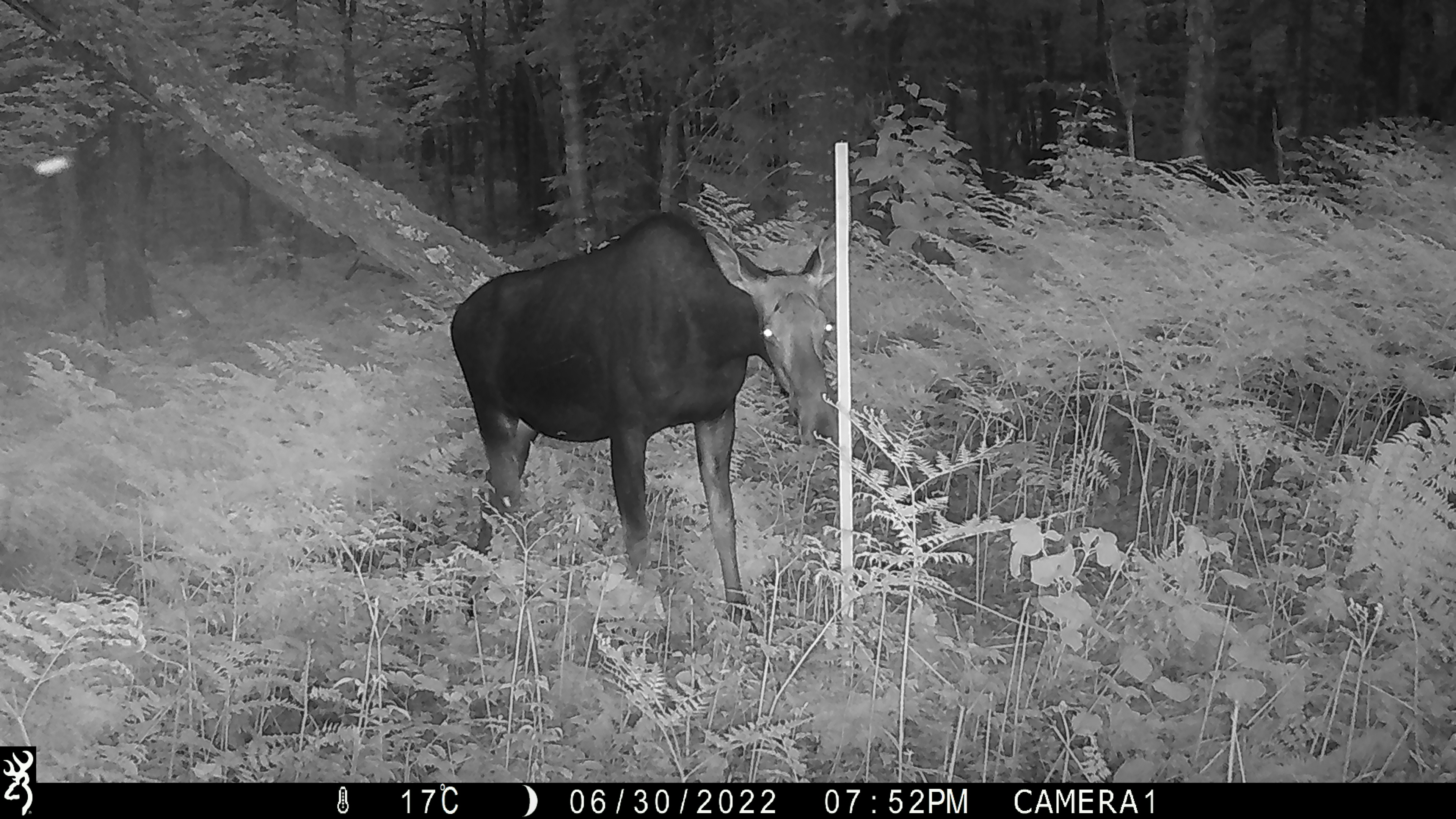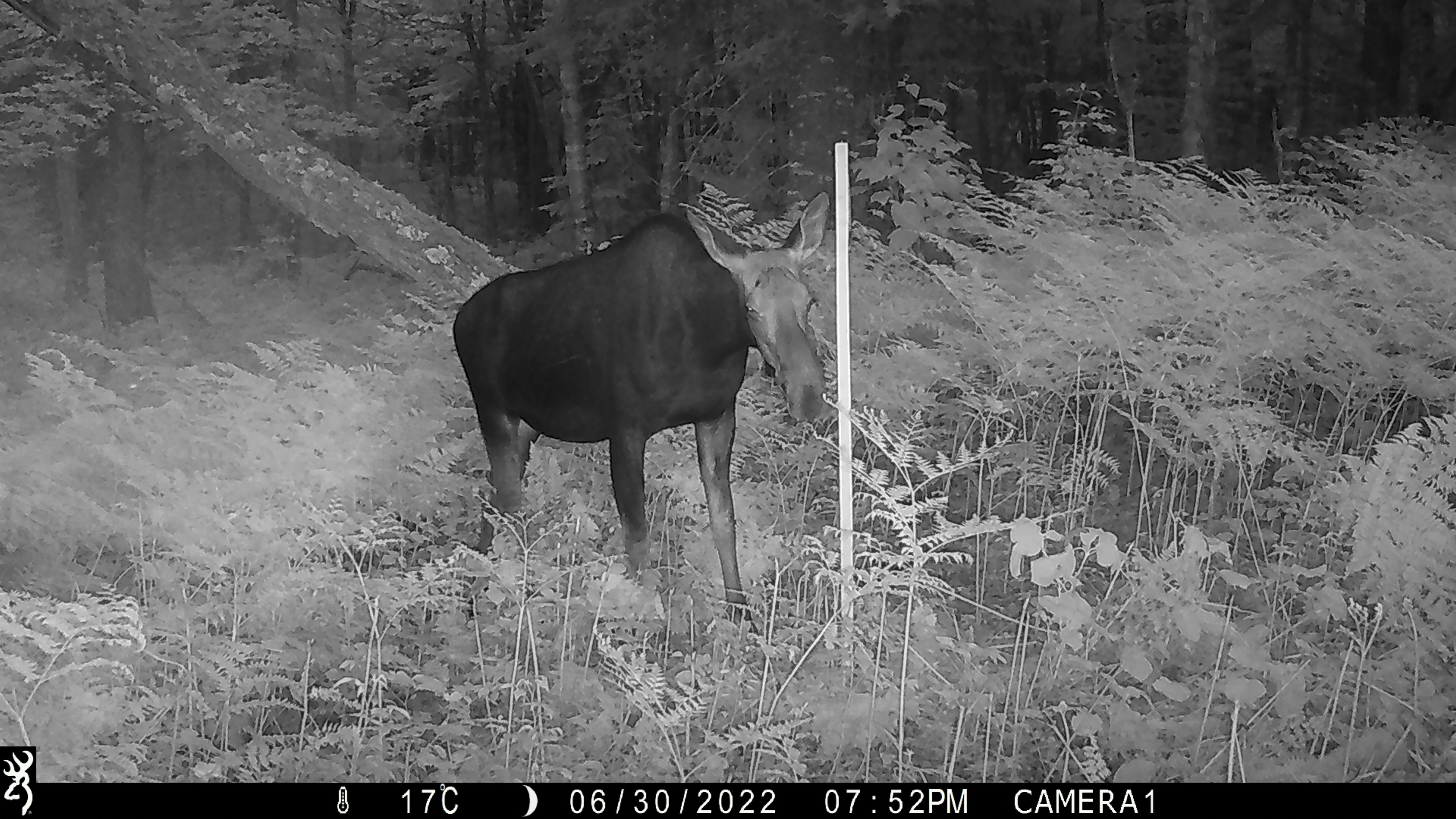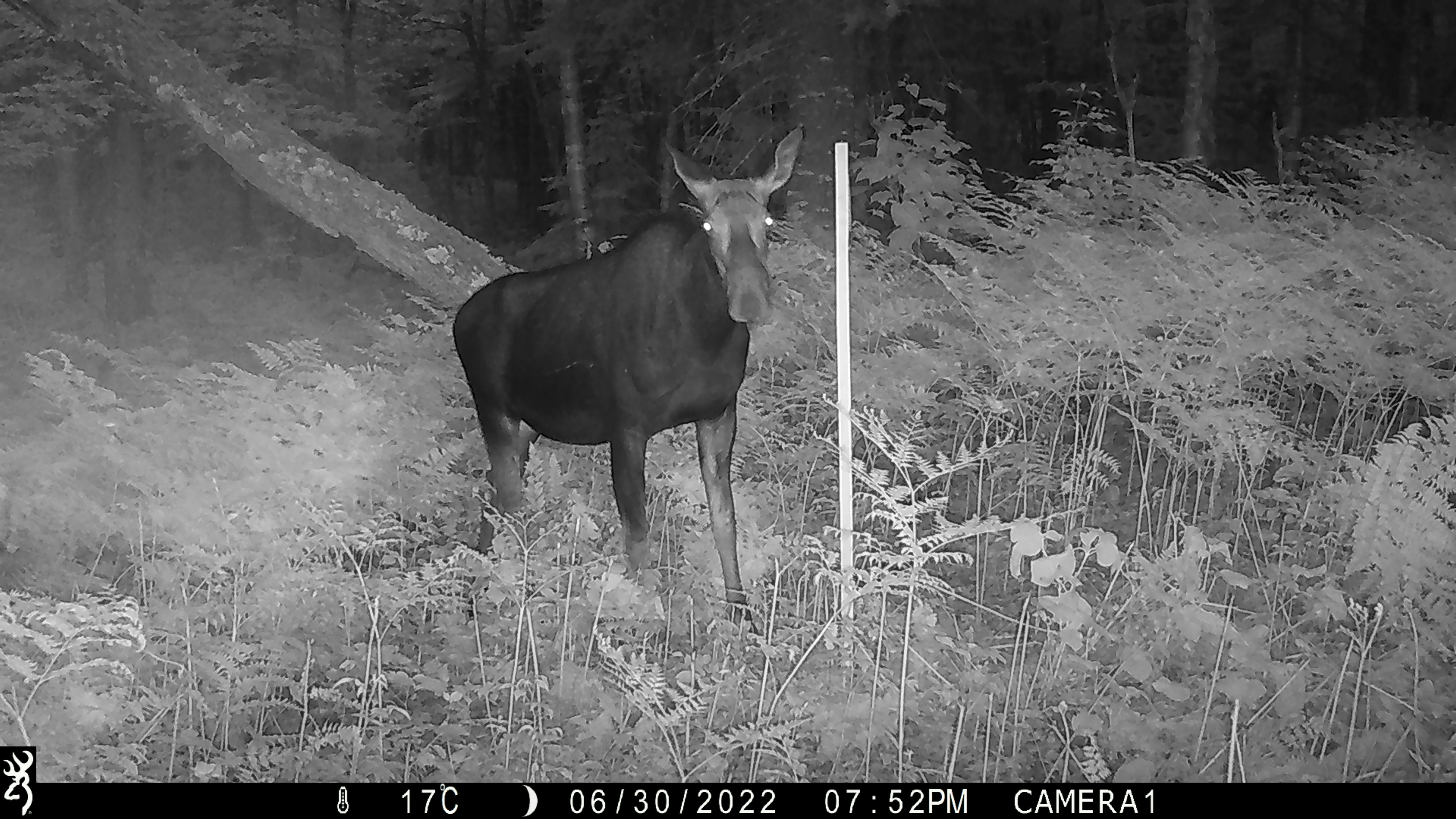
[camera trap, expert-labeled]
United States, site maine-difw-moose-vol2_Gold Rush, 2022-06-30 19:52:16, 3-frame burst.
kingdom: Animalia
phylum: Chordata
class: Mammalia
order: Artiodactyla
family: Cervidae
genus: Alces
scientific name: Alces alces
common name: moose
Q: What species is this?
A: Moose (Alces alces).